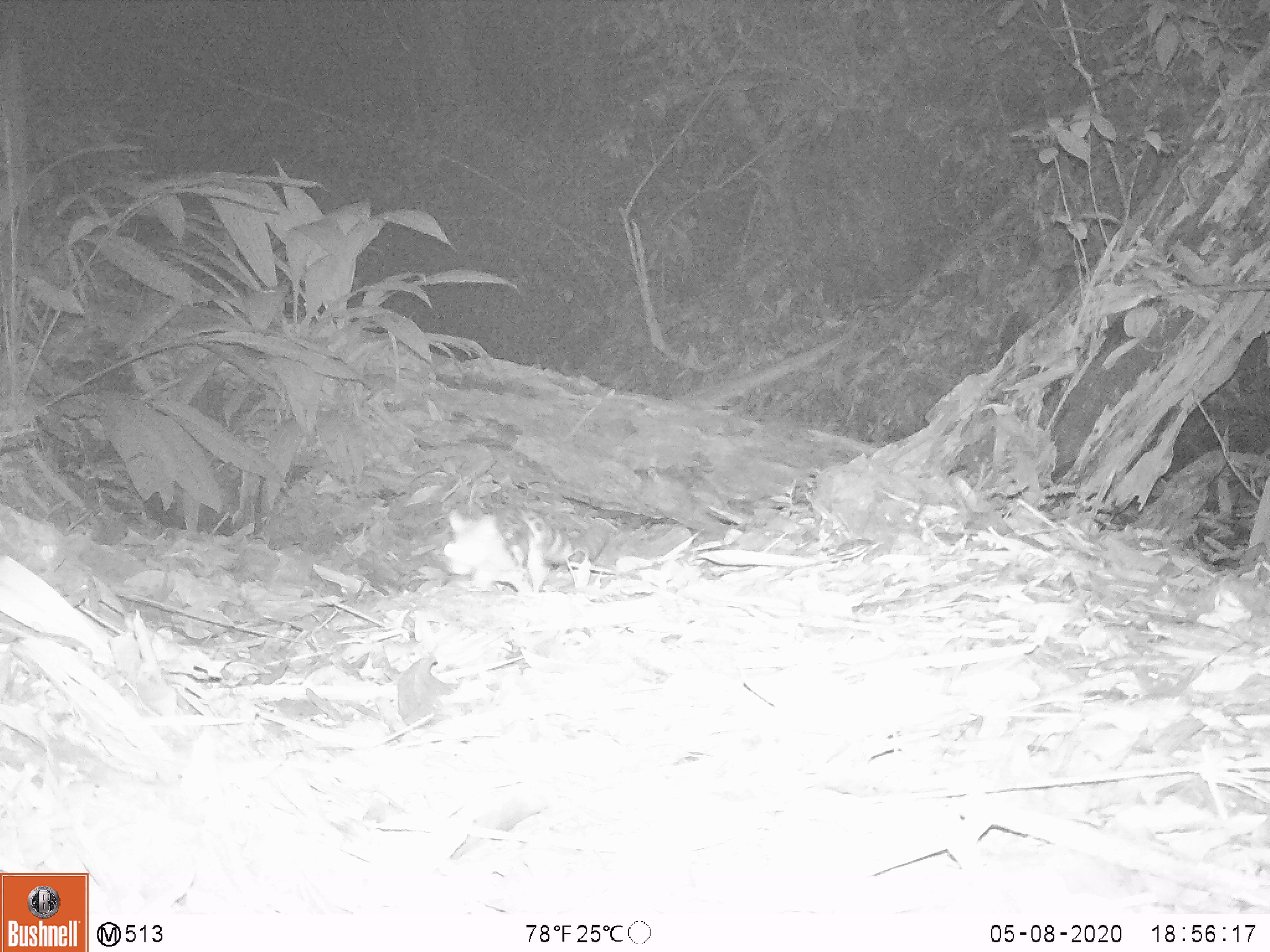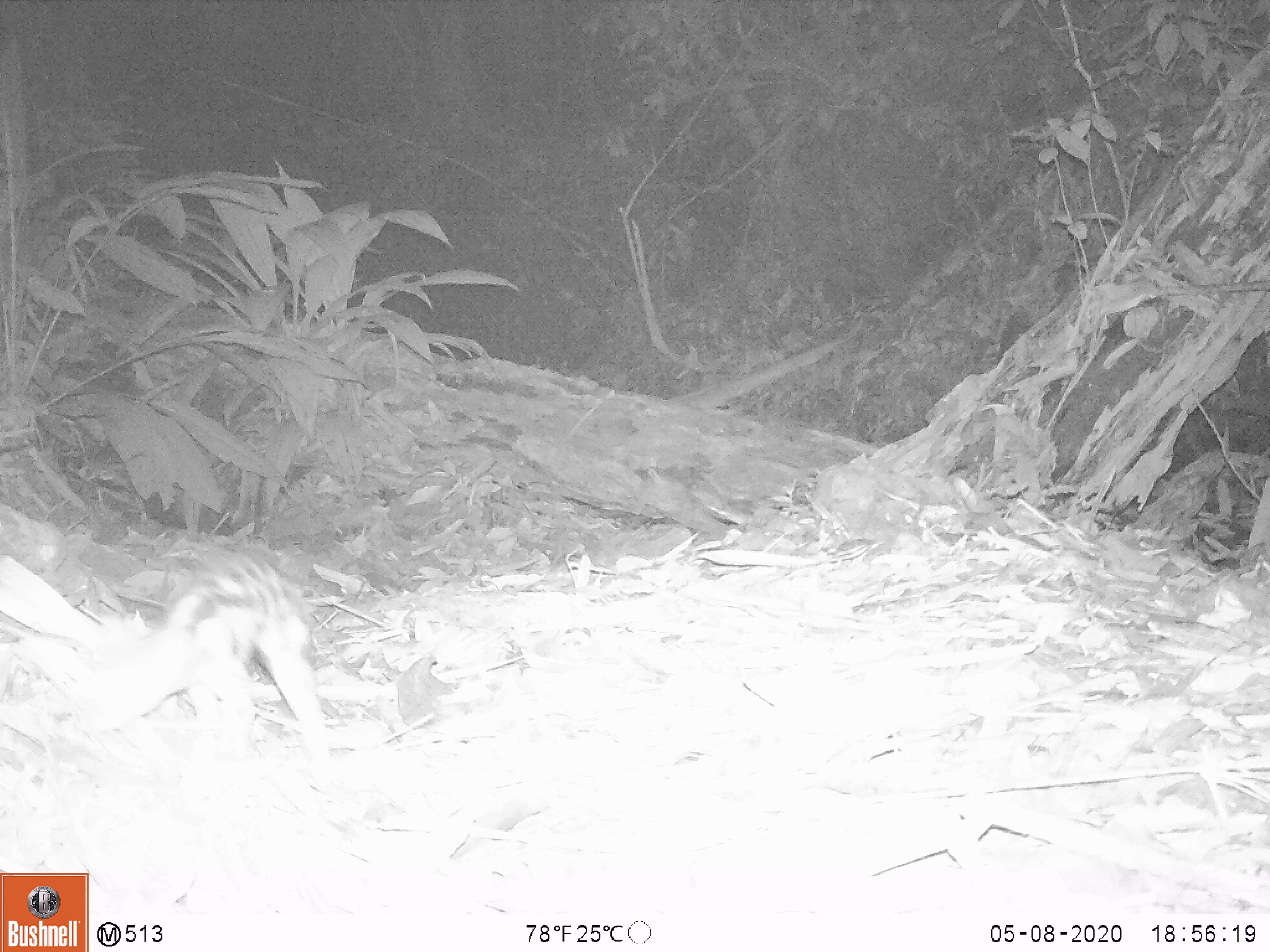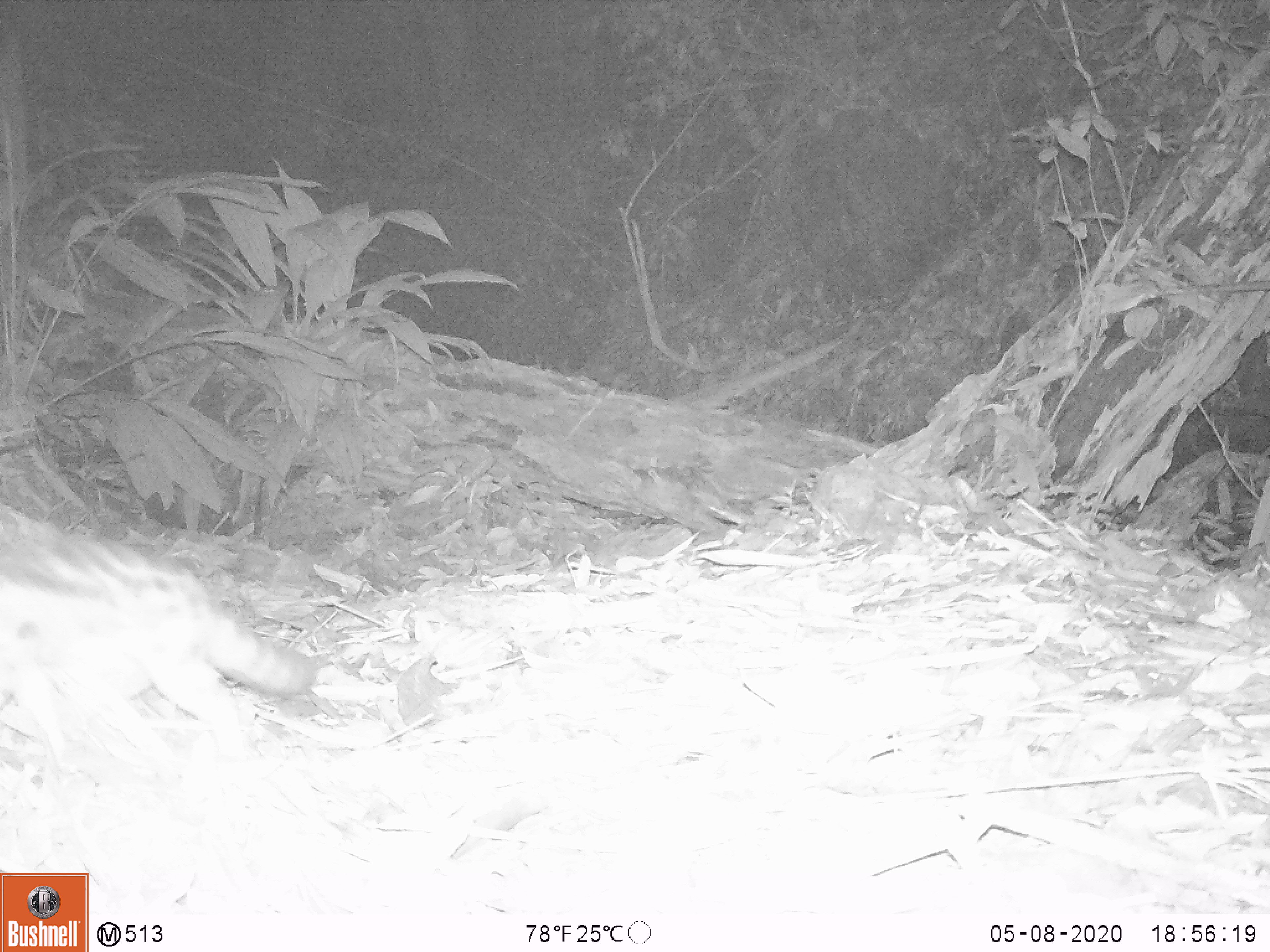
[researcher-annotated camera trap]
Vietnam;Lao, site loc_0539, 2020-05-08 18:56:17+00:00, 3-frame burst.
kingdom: Animalia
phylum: Chordata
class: Mammalia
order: Carnivora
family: Prionodontidae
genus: Prionodon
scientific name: Prionodon pardicolor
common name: spotted linsang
Spotted linsang (Prionodon pardicolor). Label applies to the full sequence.